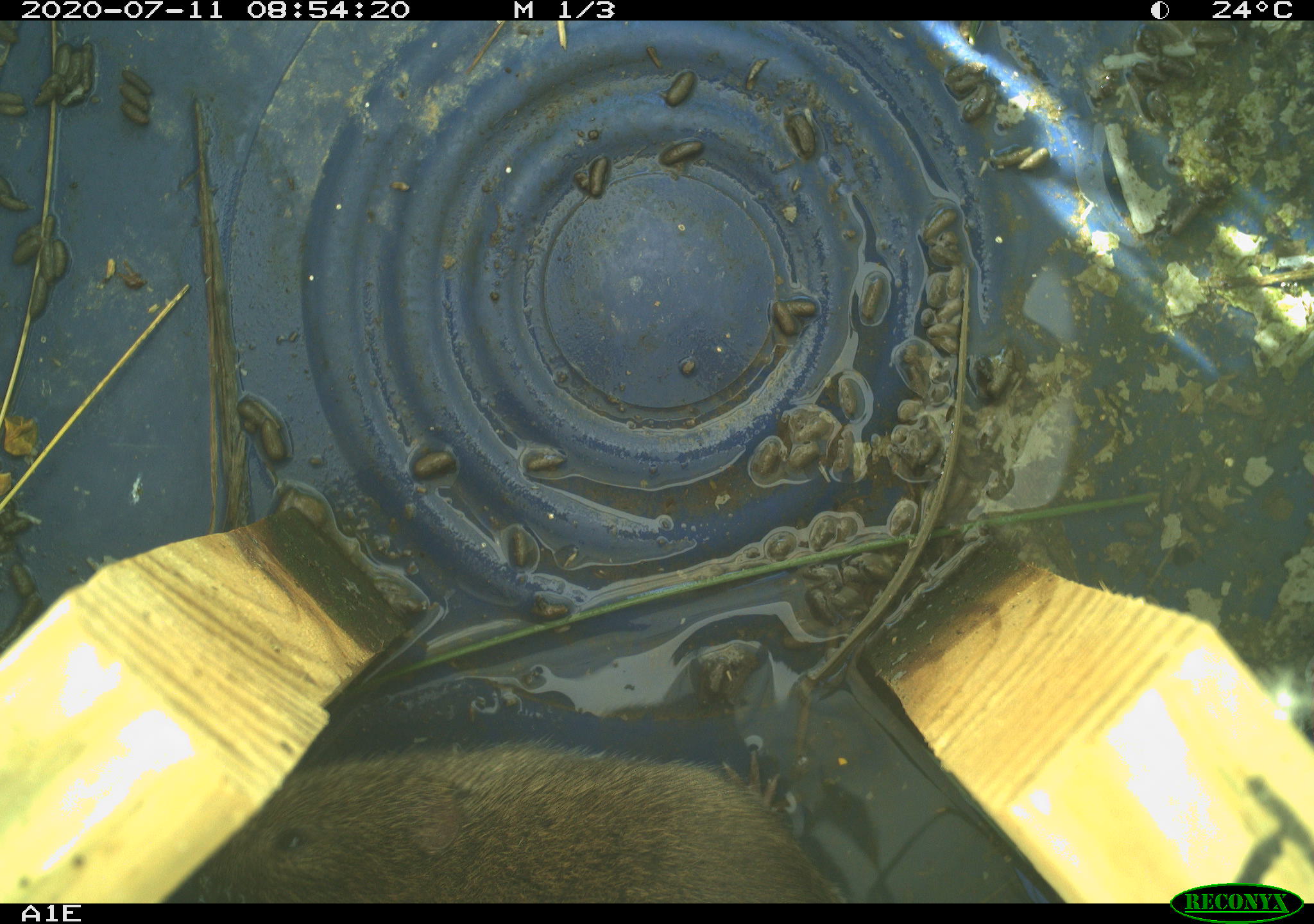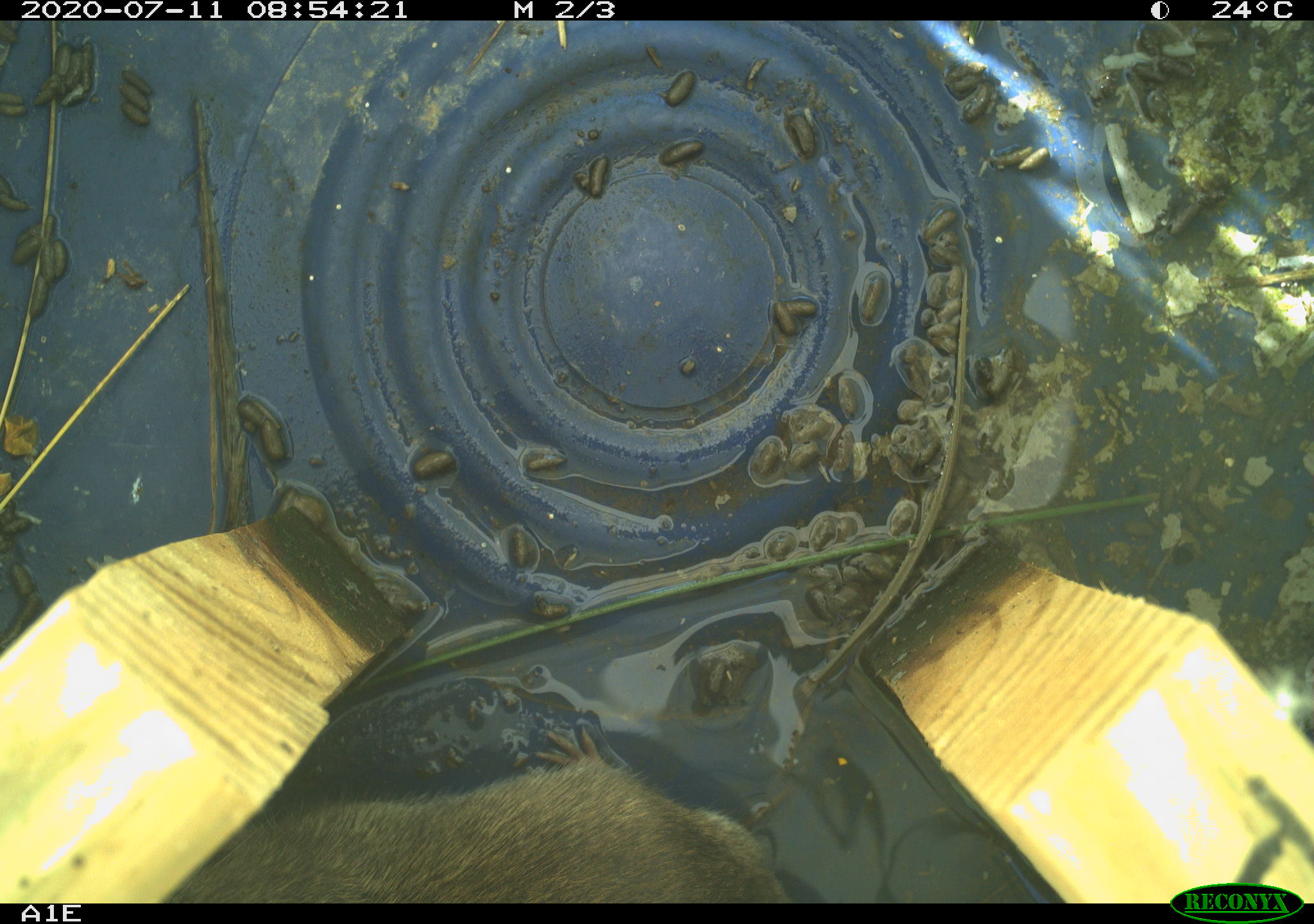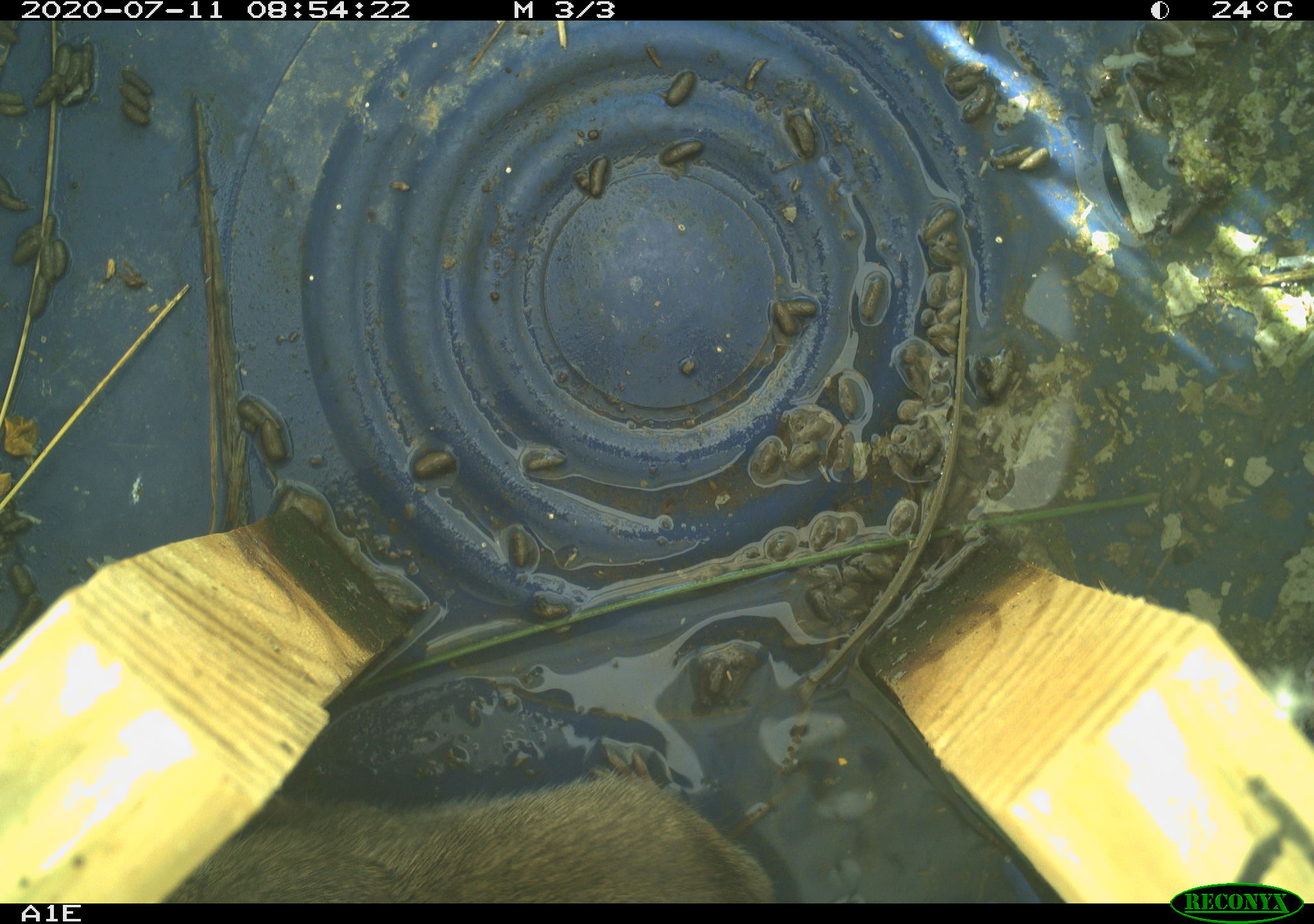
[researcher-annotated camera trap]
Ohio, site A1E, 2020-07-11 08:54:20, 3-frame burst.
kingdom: Animalia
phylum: Chordata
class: Mammalia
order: Rodentia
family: Cricetidae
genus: Microtus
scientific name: Microtus pennsylvanicus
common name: meadow vole